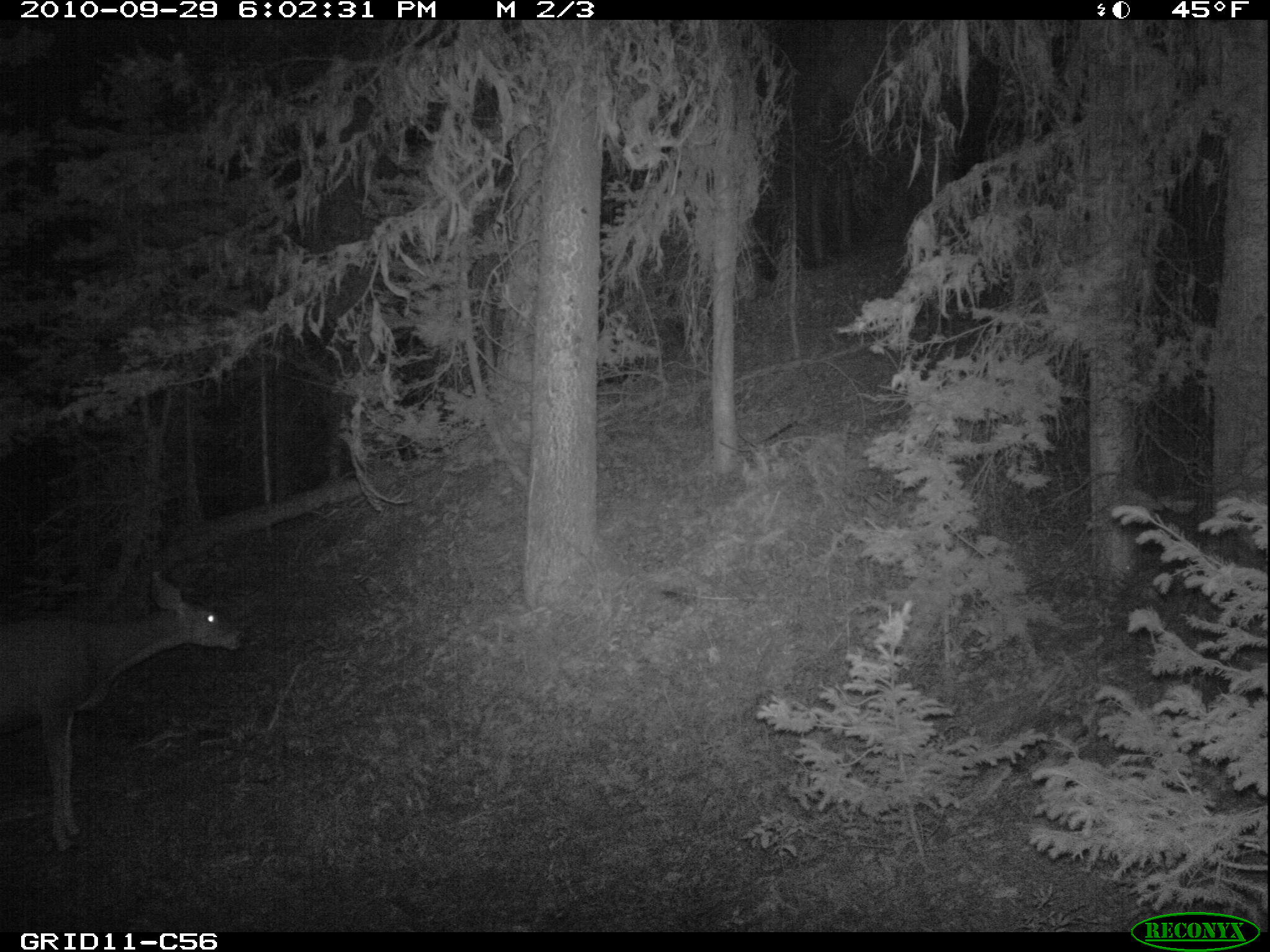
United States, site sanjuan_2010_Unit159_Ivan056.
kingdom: Animalia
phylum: Chordata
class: Mammalia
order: Artiodactyla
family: Cervidae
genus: Odocoileus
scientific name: Odocoileus hemionus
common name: mule deer